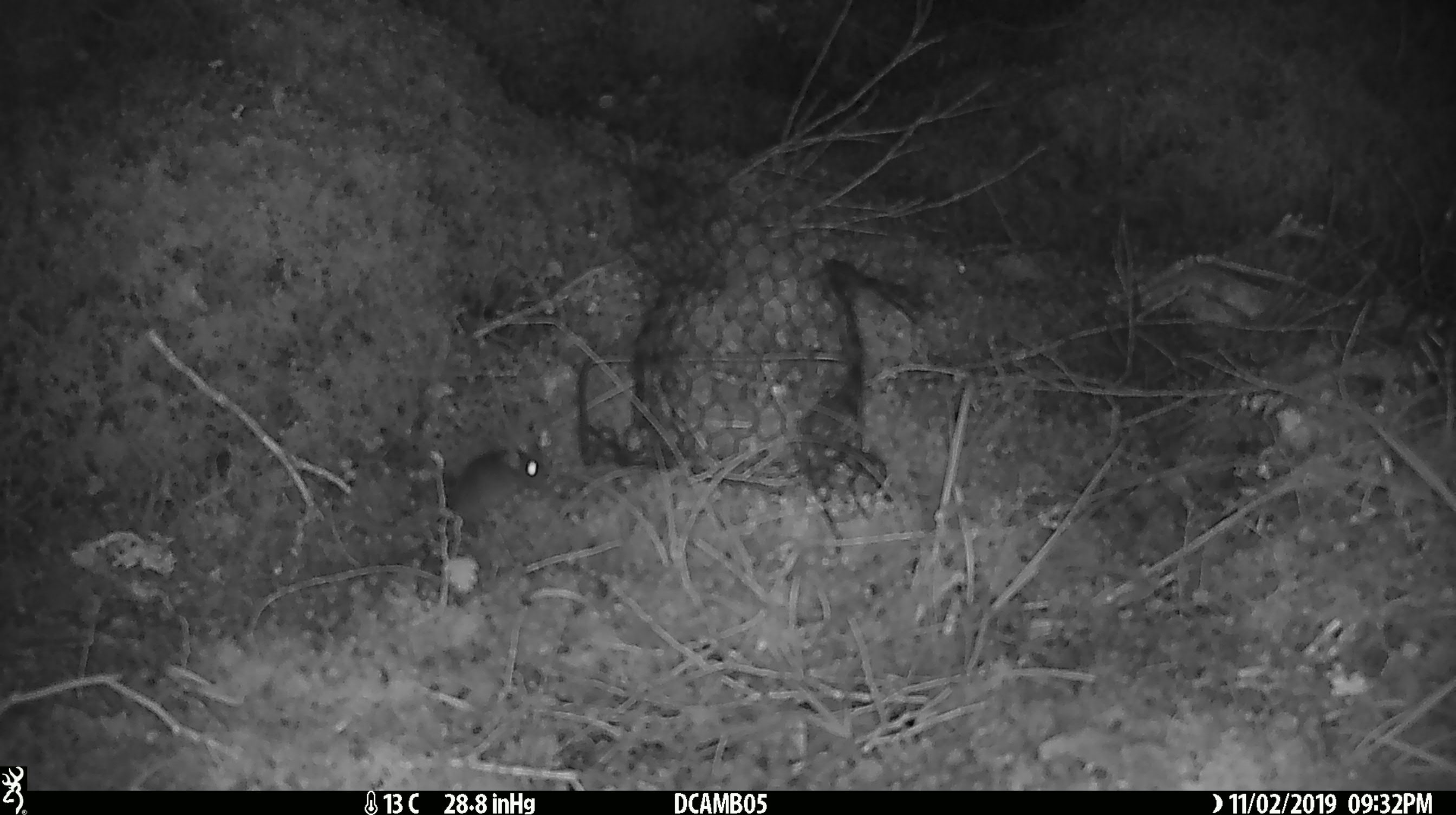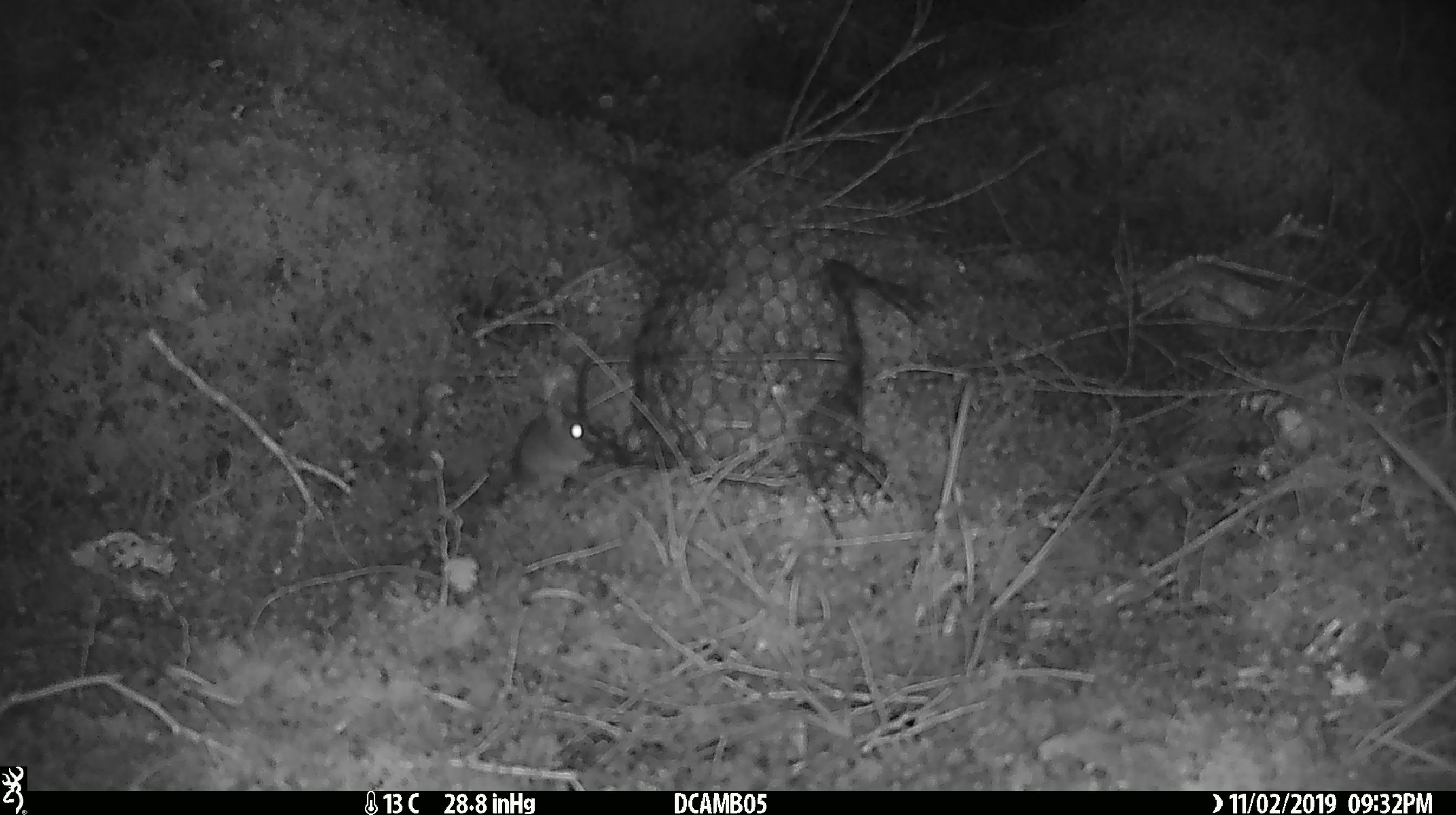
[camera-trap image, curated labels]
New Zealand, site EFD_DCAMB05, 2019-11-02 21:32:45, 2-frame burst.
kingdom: Animalia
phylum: Chordata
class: Mammalia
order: Rodentia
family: Muridae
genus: Mus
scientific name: Mus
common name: mouse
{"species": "mouse (Mus)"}